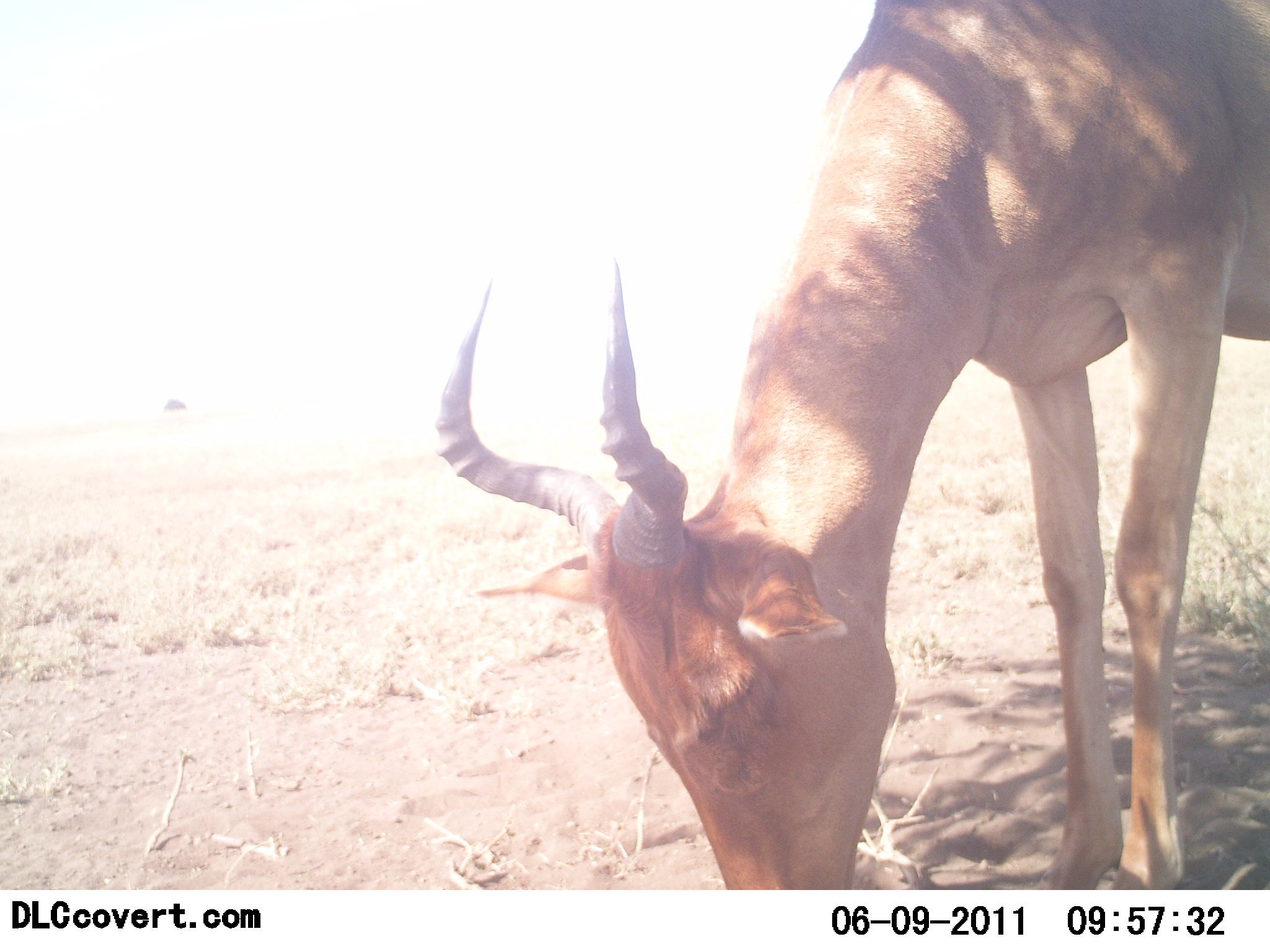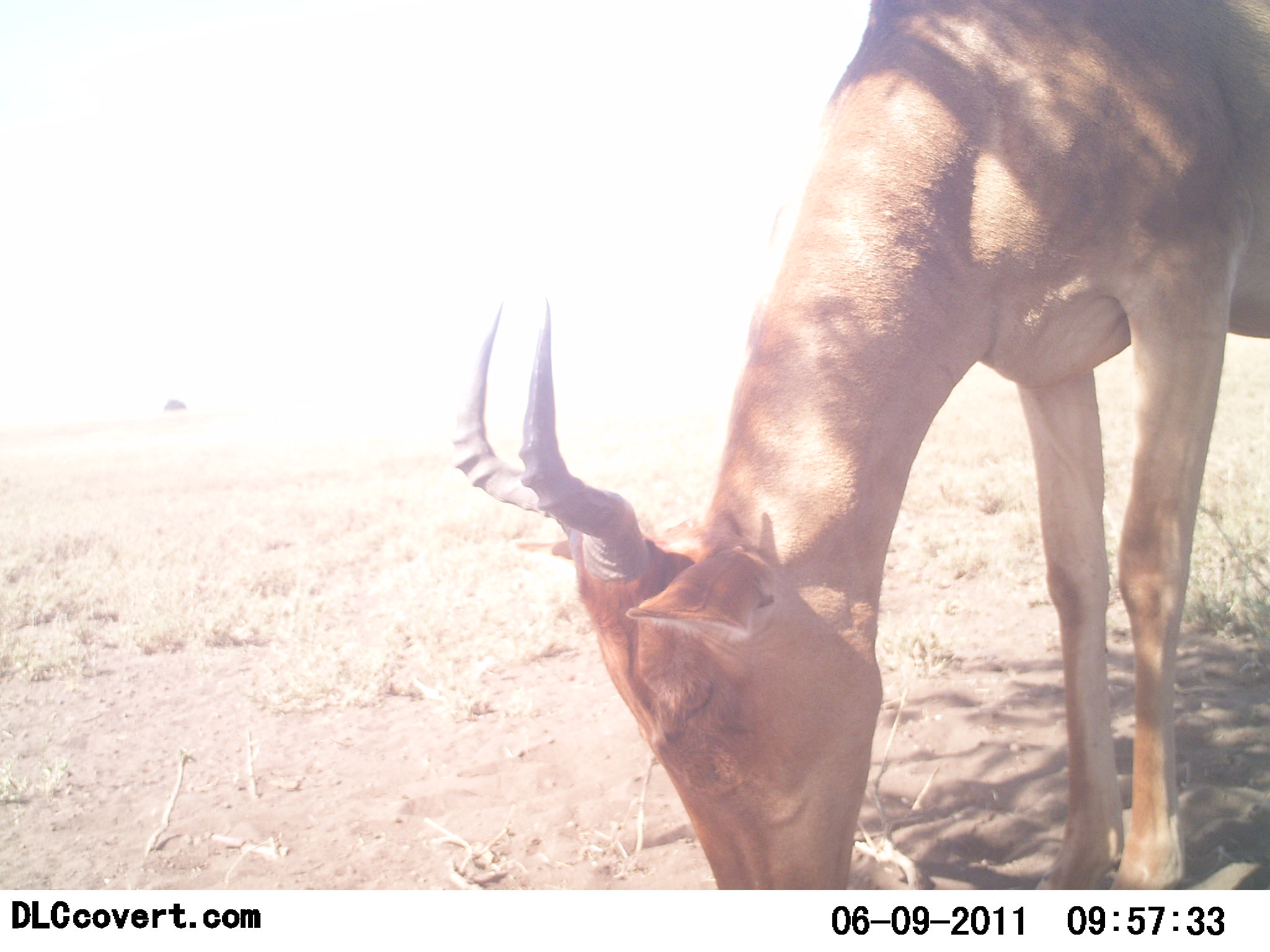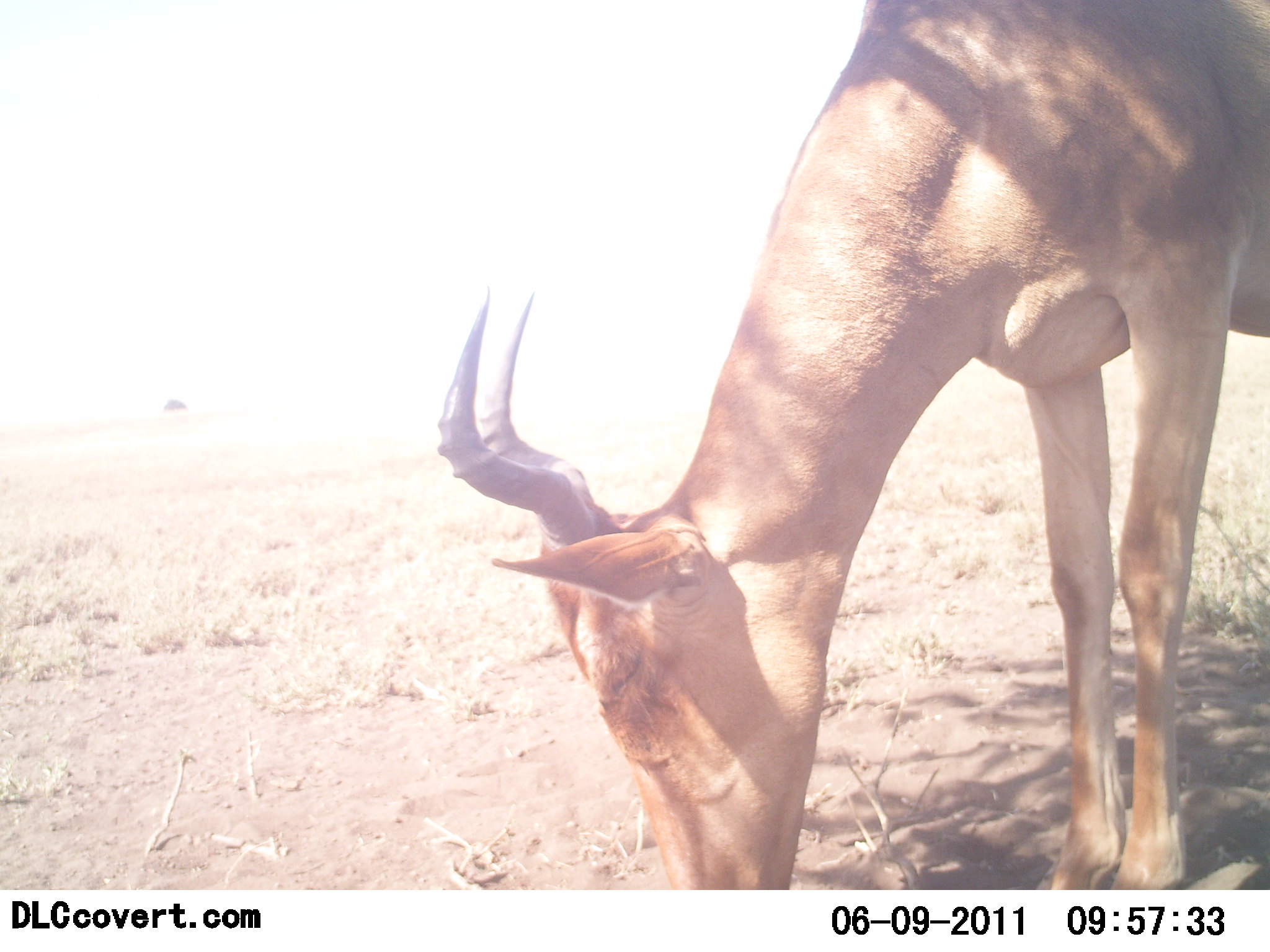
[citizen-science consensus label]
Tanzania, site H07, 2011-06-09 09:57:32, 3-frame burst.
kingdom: Animalia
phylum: Chordata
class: Mammalia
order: Artiodactyla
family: Bovidae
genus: Alcelaphus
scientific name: Alcelaphus buselaphus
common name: hartebeest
Hartebeest (Alcelaphus buselaphus), count 1. Behavior (volunteer vote fractions): standing 17%, resting 0%, moving 0%, interacting 0%. Young present (vote fraction): 0%. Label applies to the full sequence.